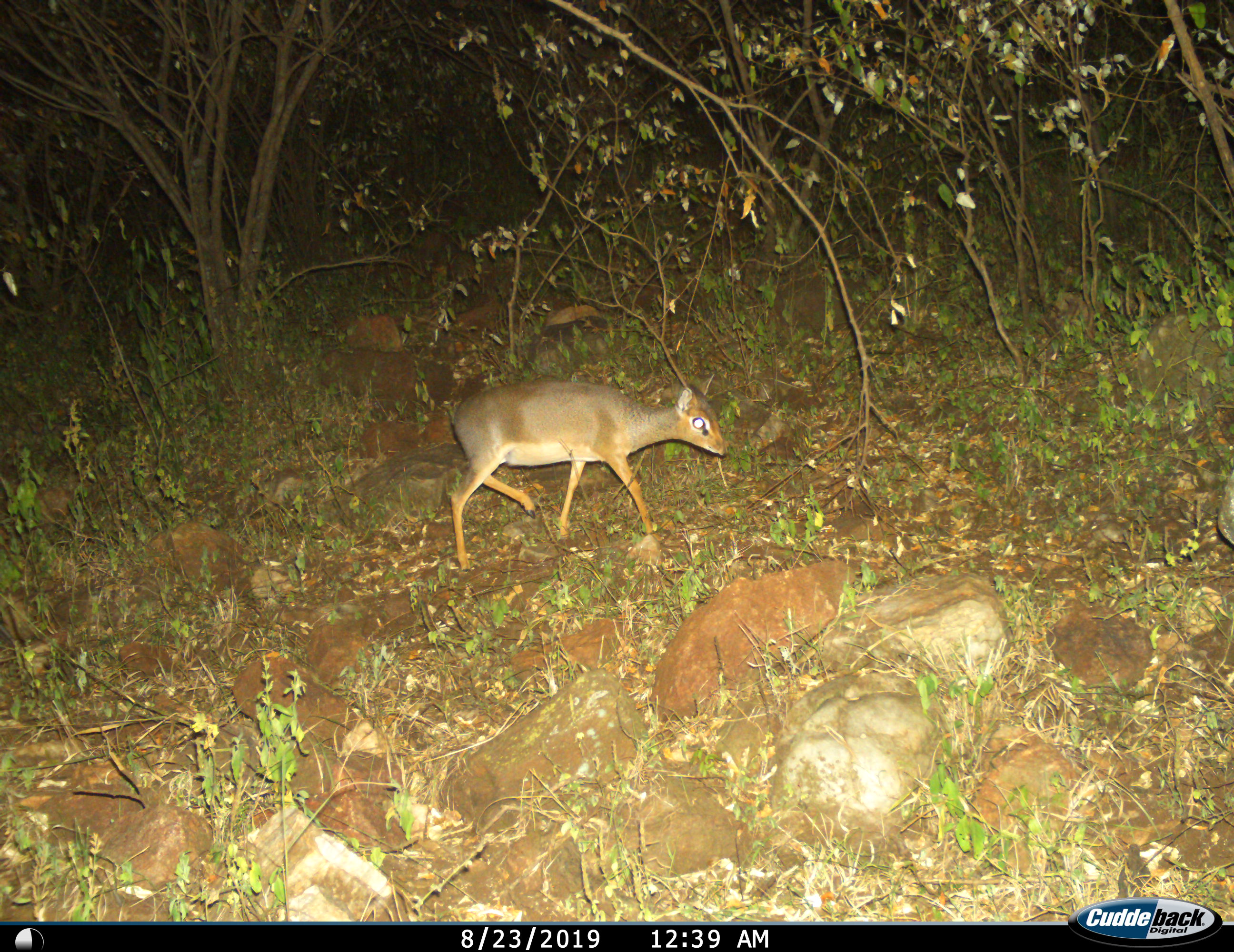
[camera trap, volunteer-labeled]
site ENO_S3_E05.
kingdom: Animalia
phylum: Chordata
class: Mammalia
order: Artiodactyla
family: Bovidae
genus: Madoqua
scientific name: Madoqua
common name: dik-dik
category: dikdik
Dikdik (dik-dik) (Madoqua), count 1. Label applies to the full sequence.